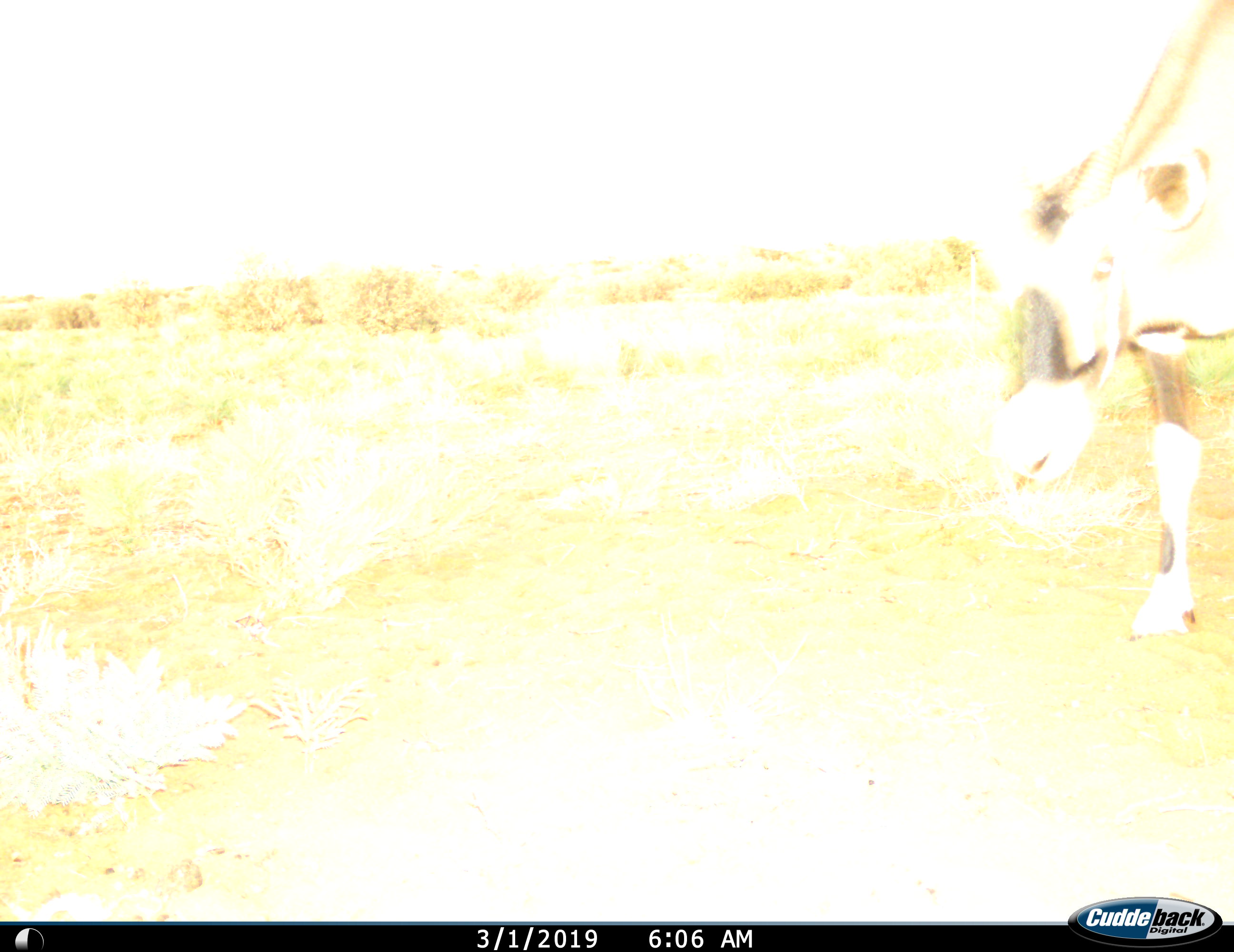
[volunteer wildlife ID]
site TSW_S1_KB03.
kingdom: Animalia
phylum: Chordata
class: Mammalia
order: Artiodactyla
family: Bovidae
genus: Oryx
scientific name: Oryx gazella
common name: gemsbok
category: oryx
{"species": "oryx (gemsbok) (Oryx gazella)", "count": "1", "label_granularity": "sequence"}